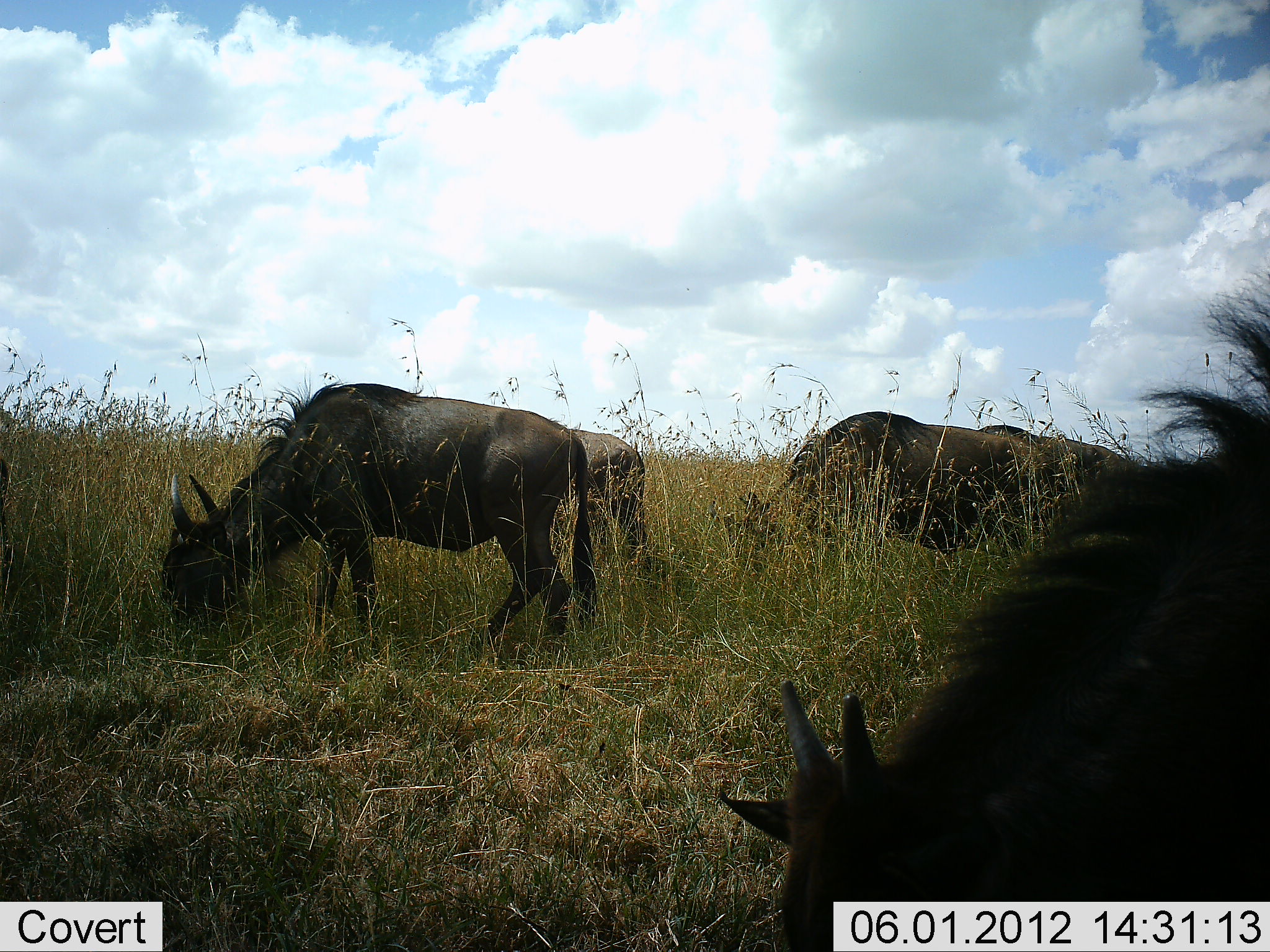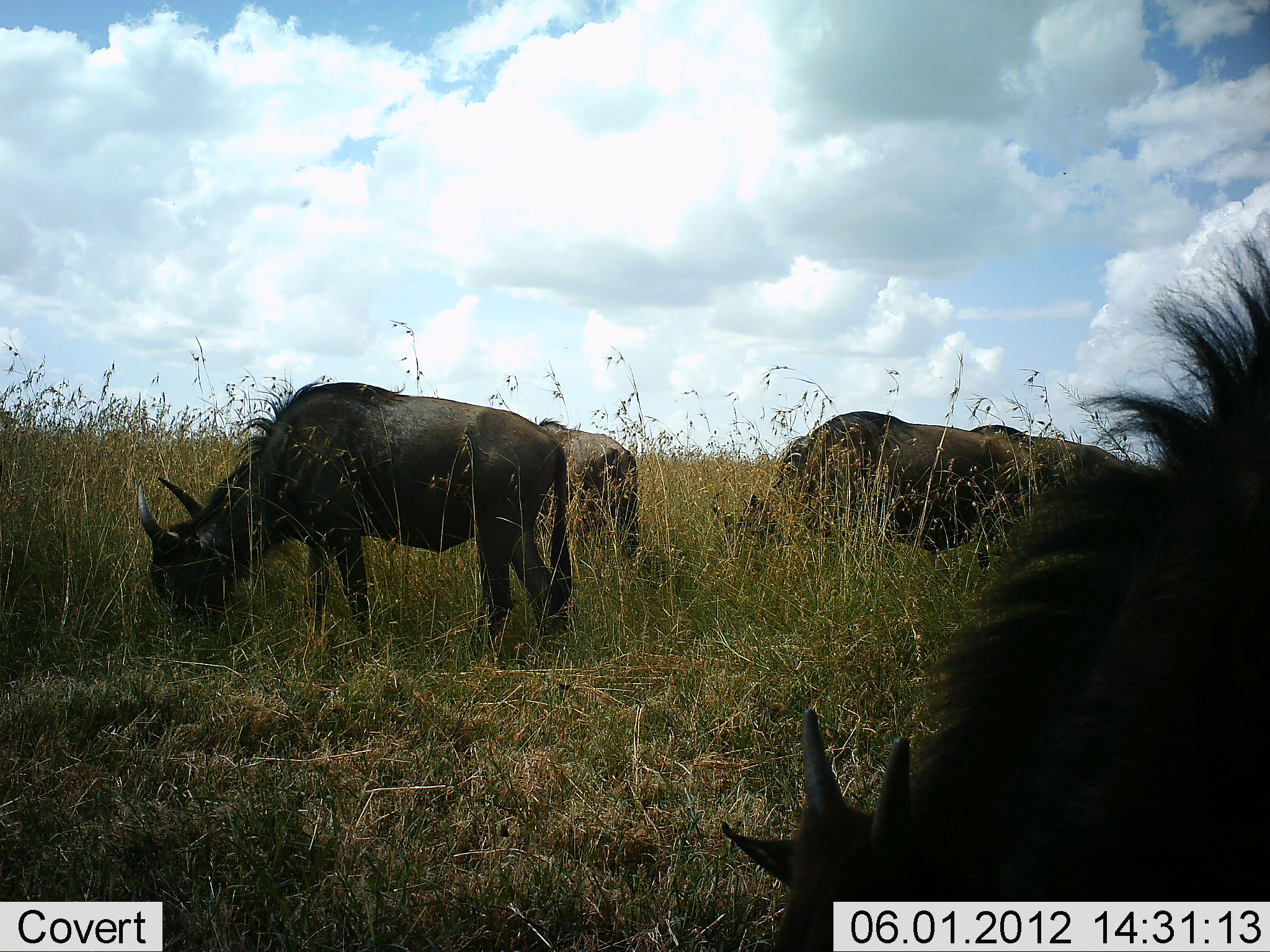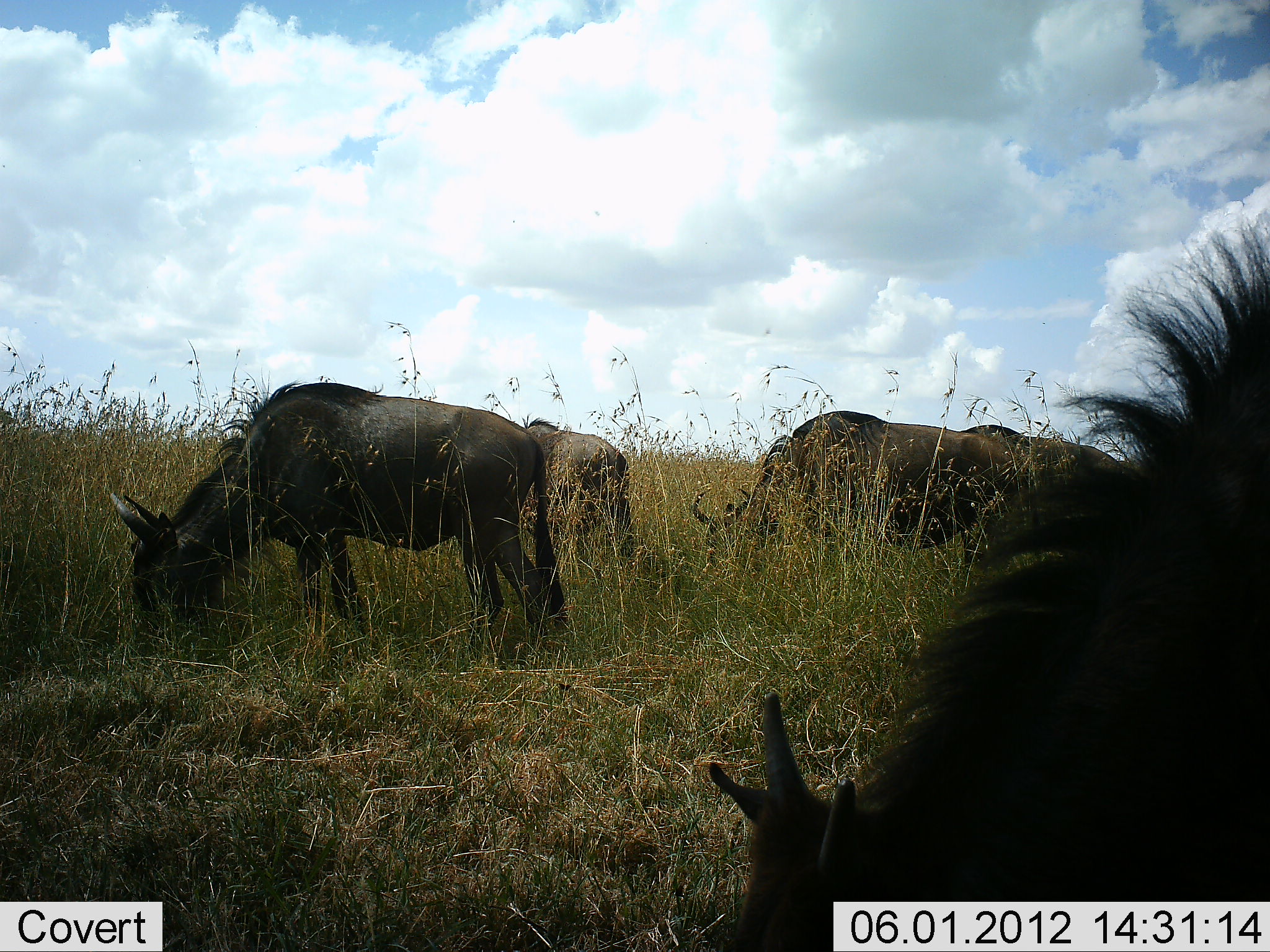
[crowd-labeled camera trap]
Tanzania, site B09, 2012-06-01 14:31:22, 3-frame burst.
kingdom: Animalia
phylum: Chordata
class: Mammalia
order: Artiodactyla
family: Bovidae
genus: Connochaetes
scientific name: Connochaetes taurinus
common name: blue wildebeest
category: wildebeest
Wildebeest (blue wildebeest) (Connochaetes taurinus), count 5. Behavior (volunteer vote fractions): standing 27%, resting 0%, moving 0%, interacting 0%. Young present (vote fraction): 9%. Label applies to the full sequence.